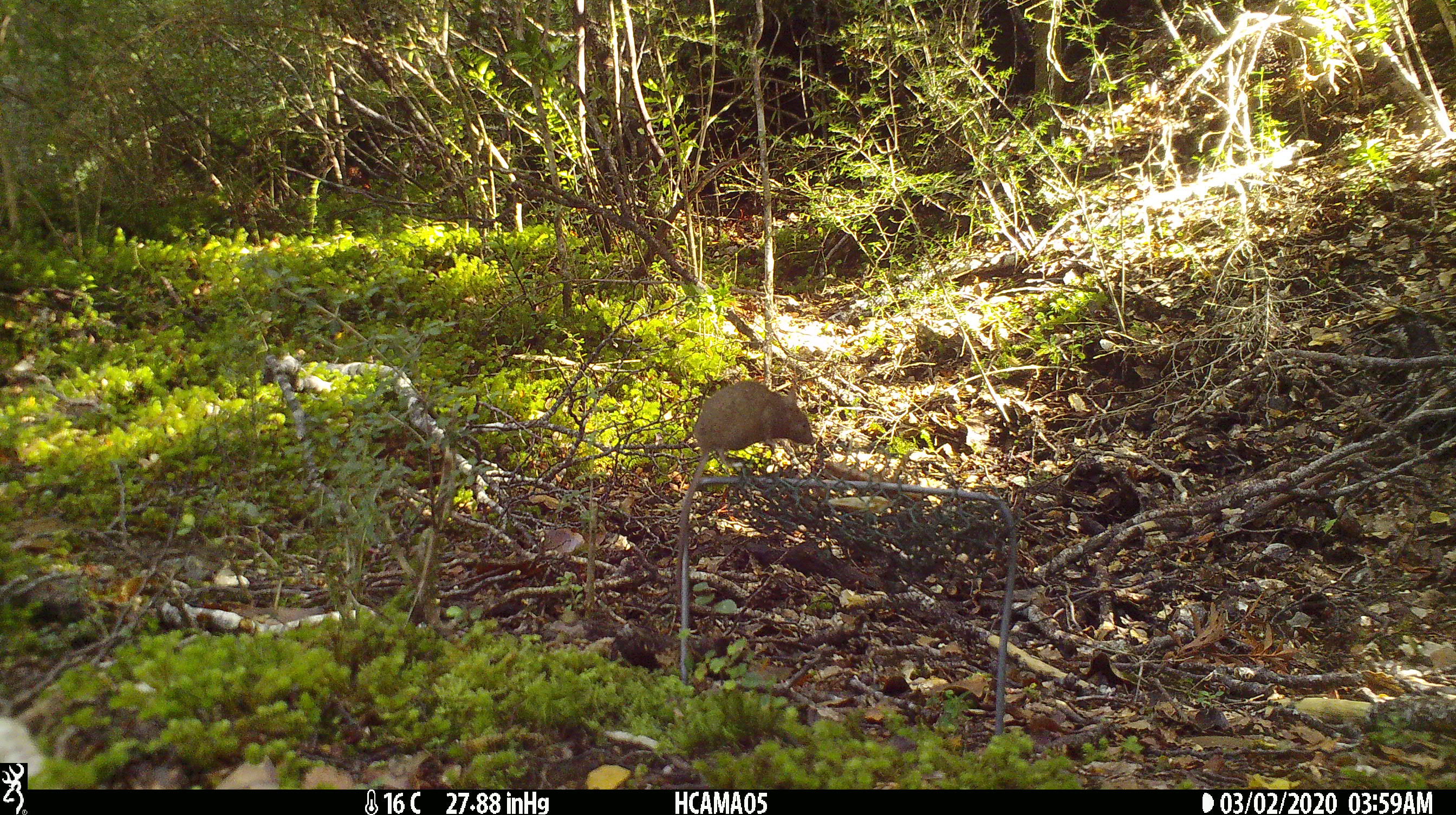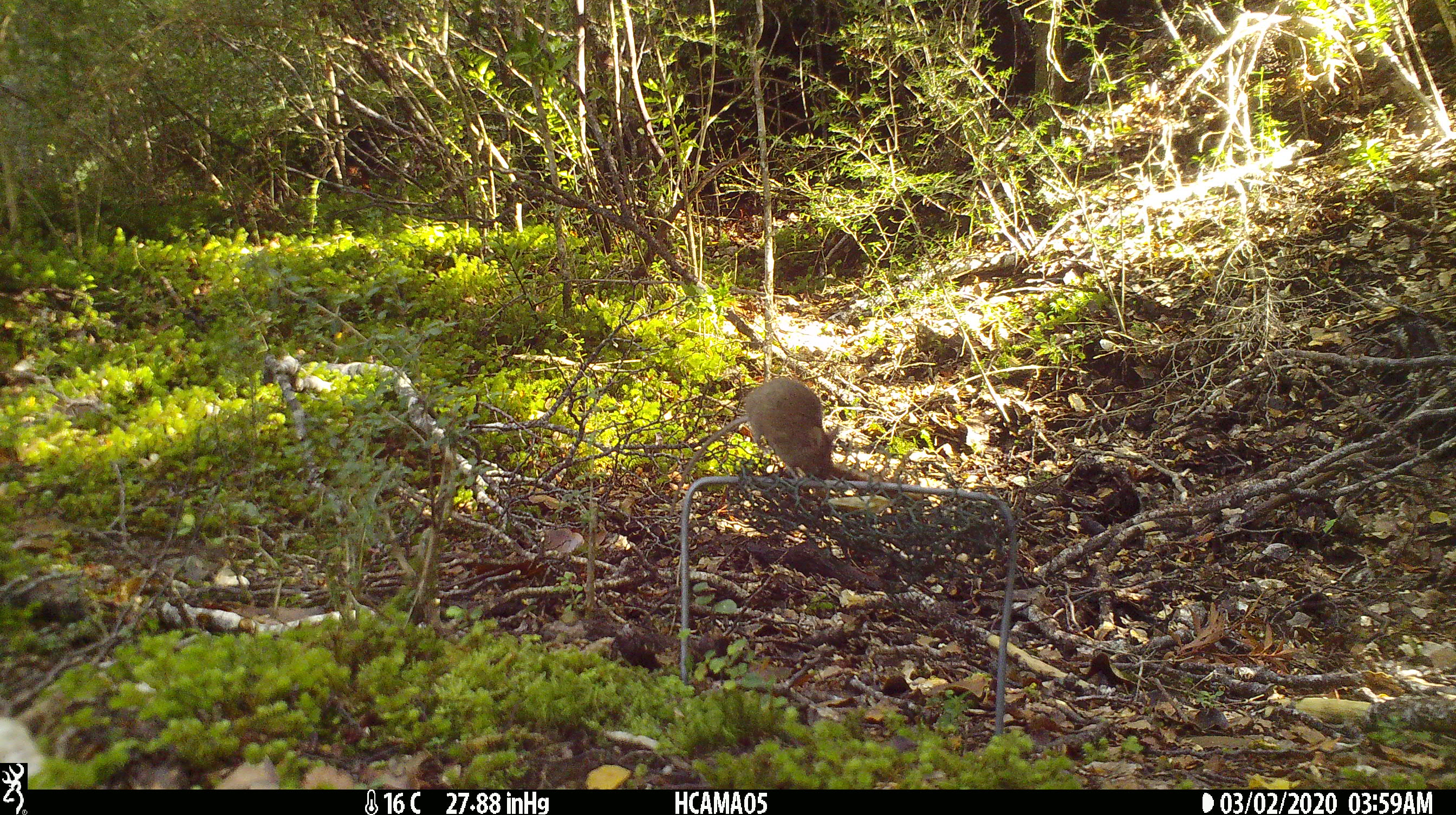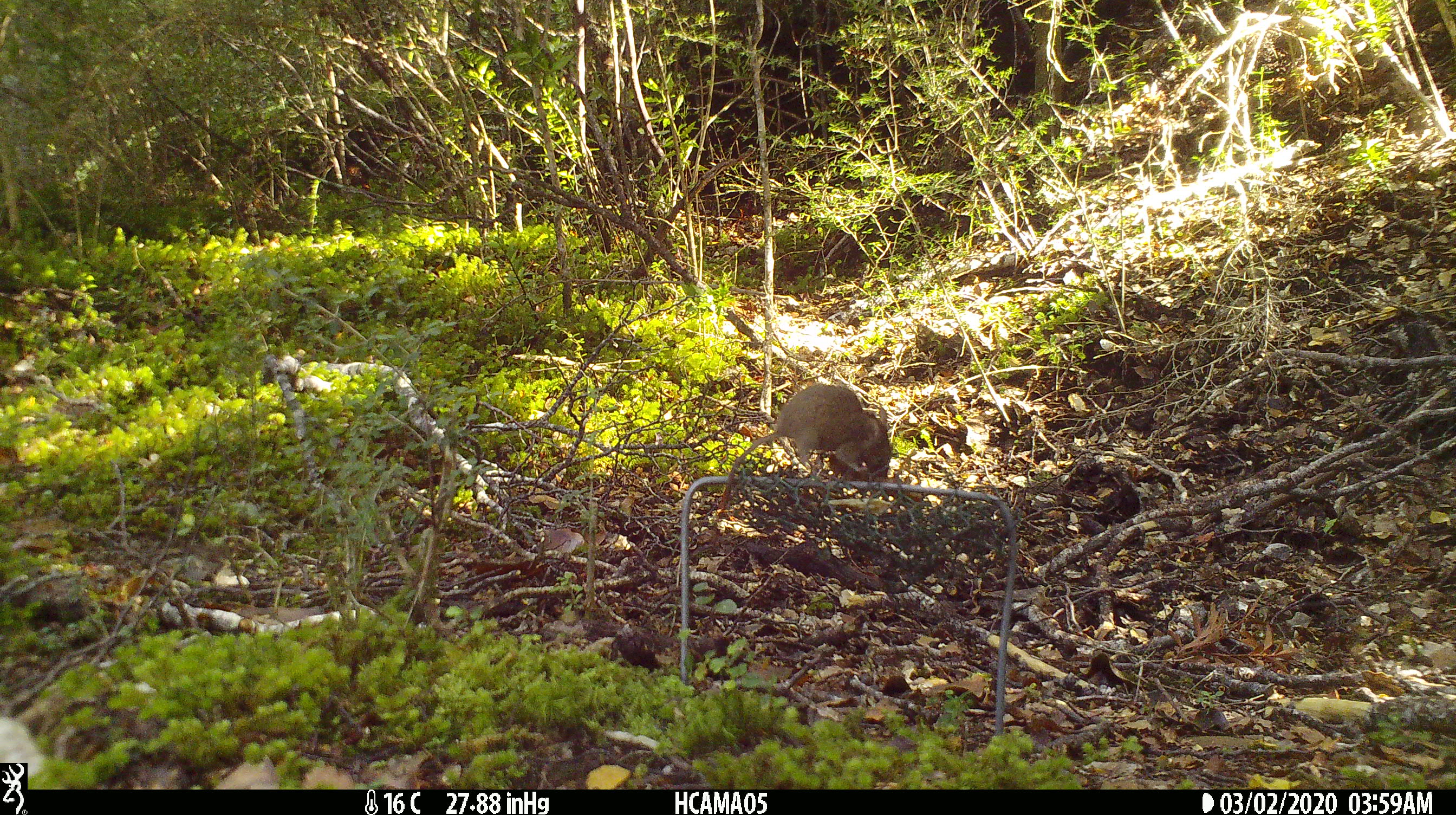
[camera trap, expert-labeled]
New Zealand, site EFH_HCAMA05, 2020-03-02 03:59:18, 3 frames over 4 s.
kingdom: Animalia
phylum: Chordata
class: Mammalia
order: Rodentia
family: Muridae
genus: Mus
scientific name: Mus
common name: mouse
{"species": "mouse (Mus)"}